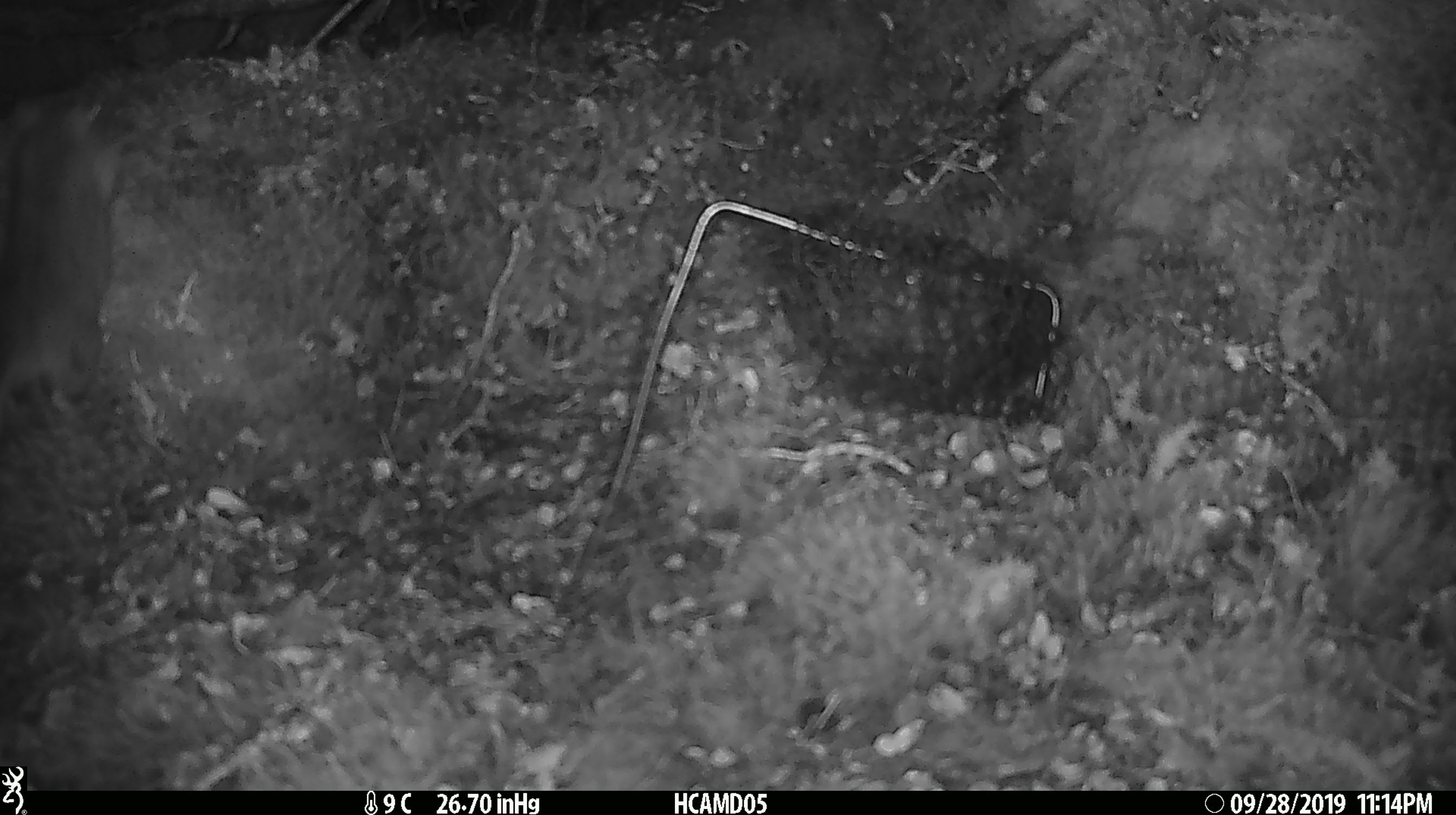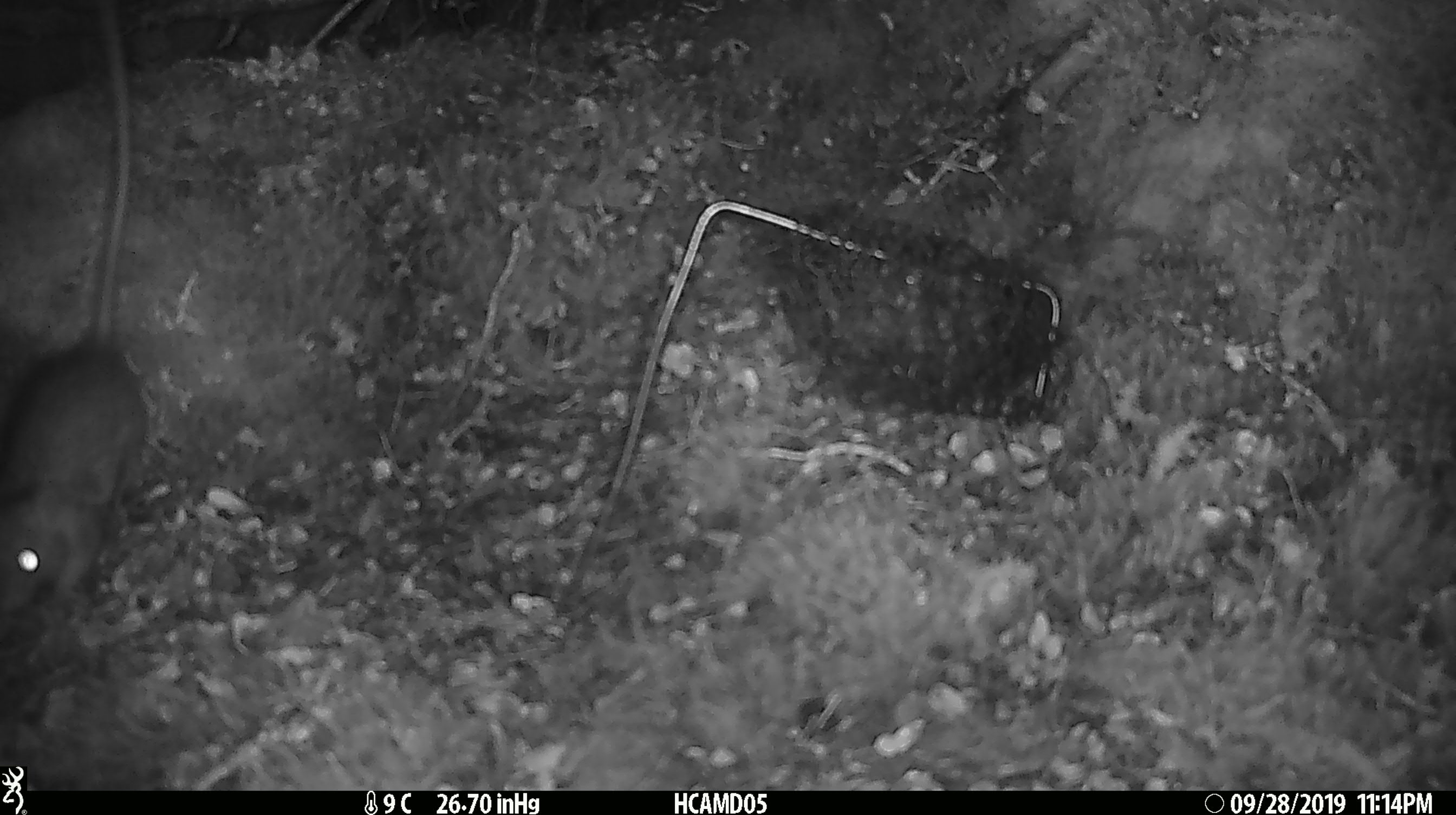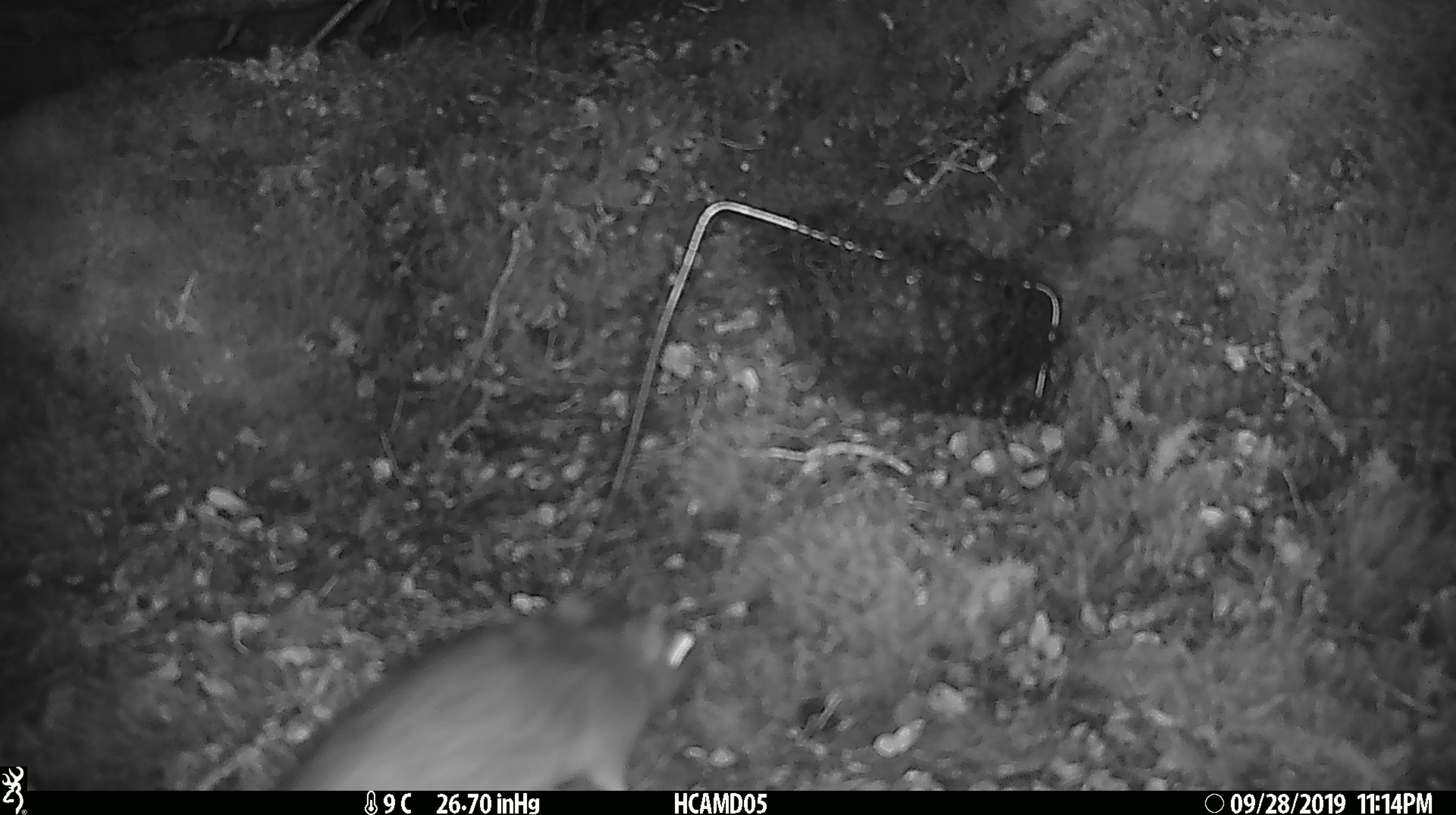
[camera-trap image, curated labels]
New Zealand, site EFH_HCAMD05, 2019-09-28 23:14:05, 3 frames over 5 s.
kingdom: Animalia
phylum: Chordata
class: Mammalia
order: Rodentia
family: Muridae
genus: Rattus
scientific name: Rattus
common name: rat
Rat (Rattus).